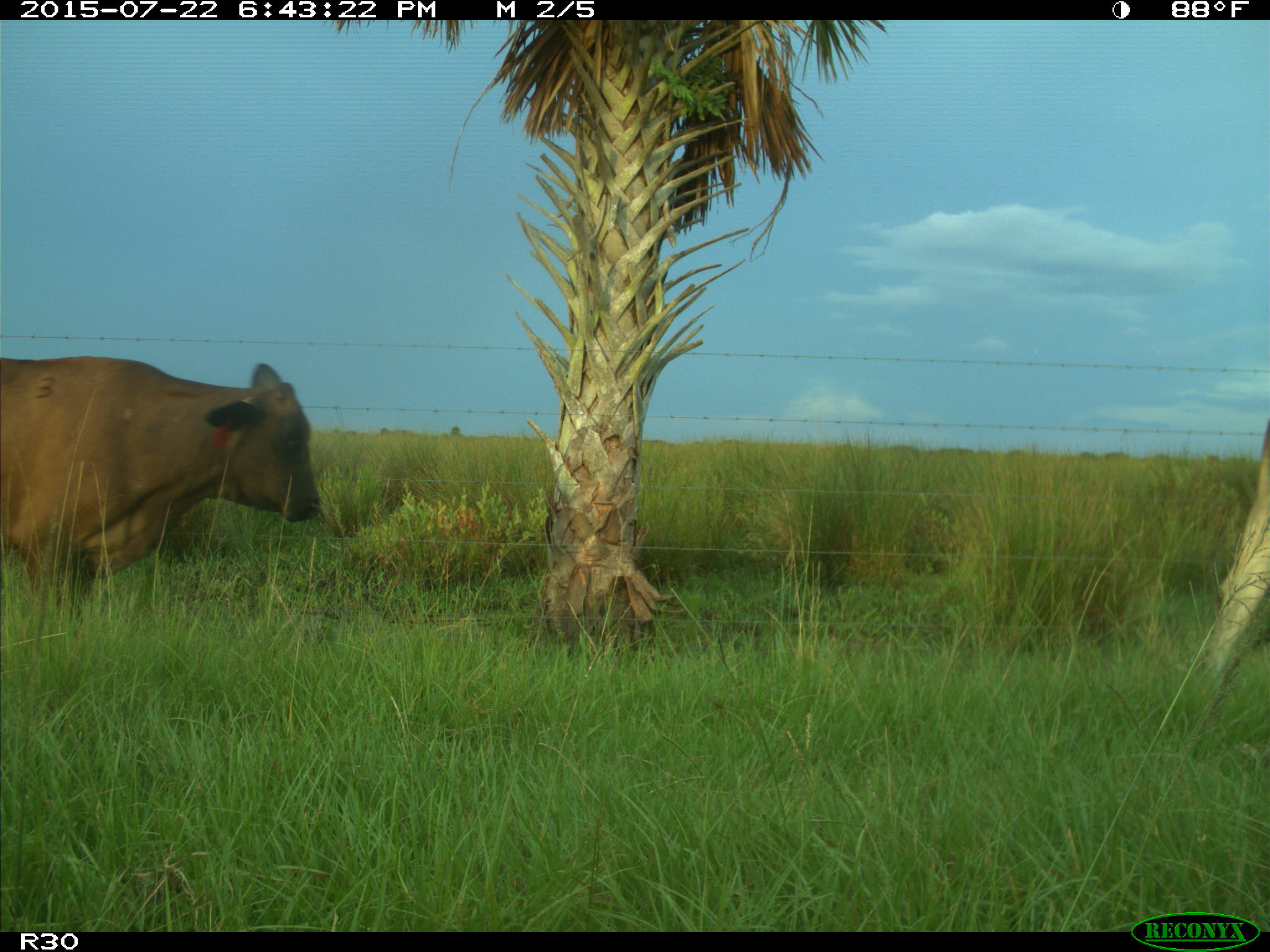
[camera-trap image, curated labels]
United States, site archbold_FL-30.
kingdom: Animalia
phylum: Chordata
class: Mammalia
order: Artiodactyla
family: Bovidae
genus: Bos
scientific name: Bos taurus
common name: domestic cow